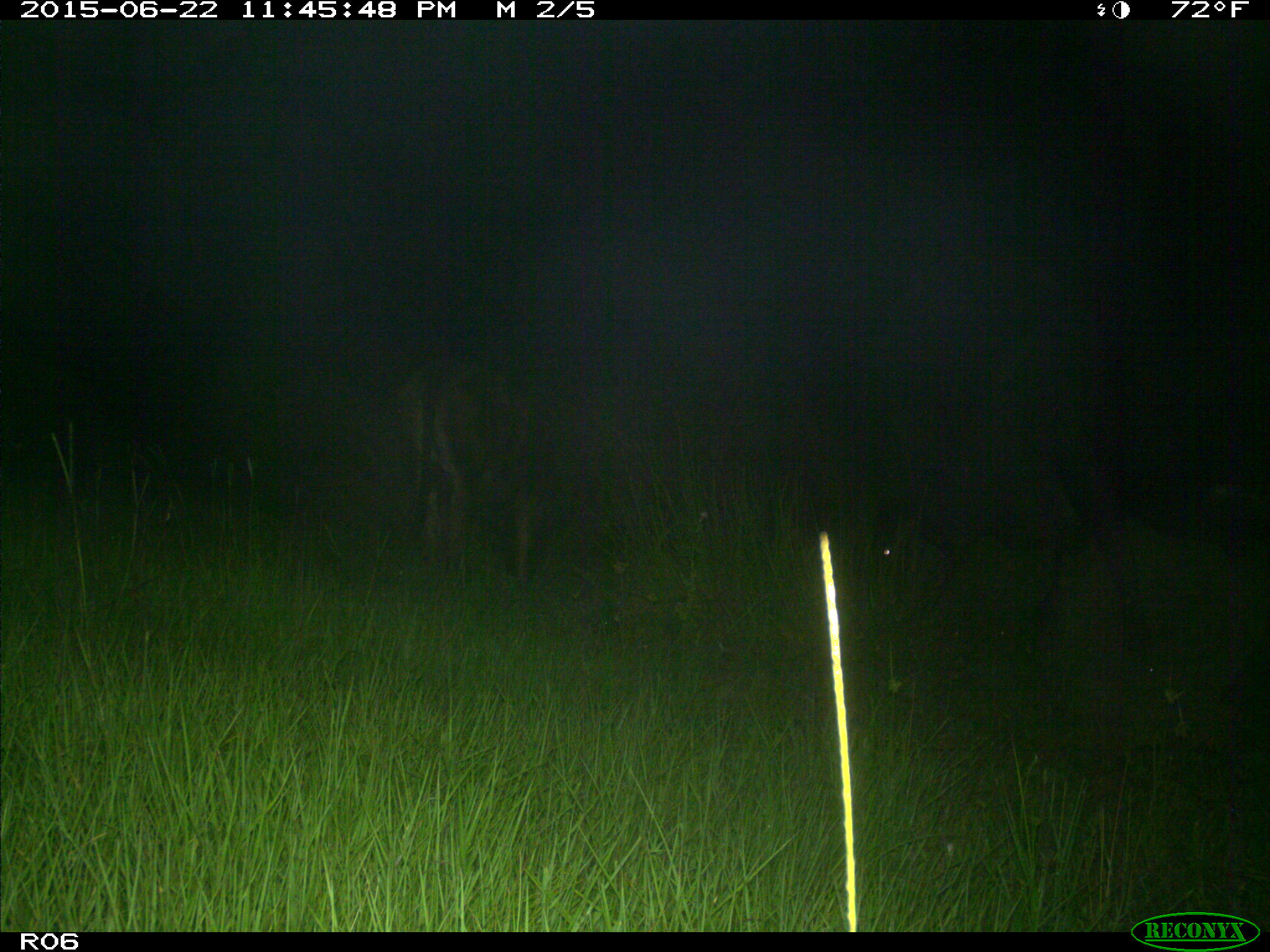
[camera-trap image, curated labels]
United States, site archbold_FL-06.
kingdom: Animalia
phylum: Chordata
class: Mammalia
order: Artiodactyla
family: Bovidae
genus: Bos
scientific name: Bos taurus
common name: domestic cow